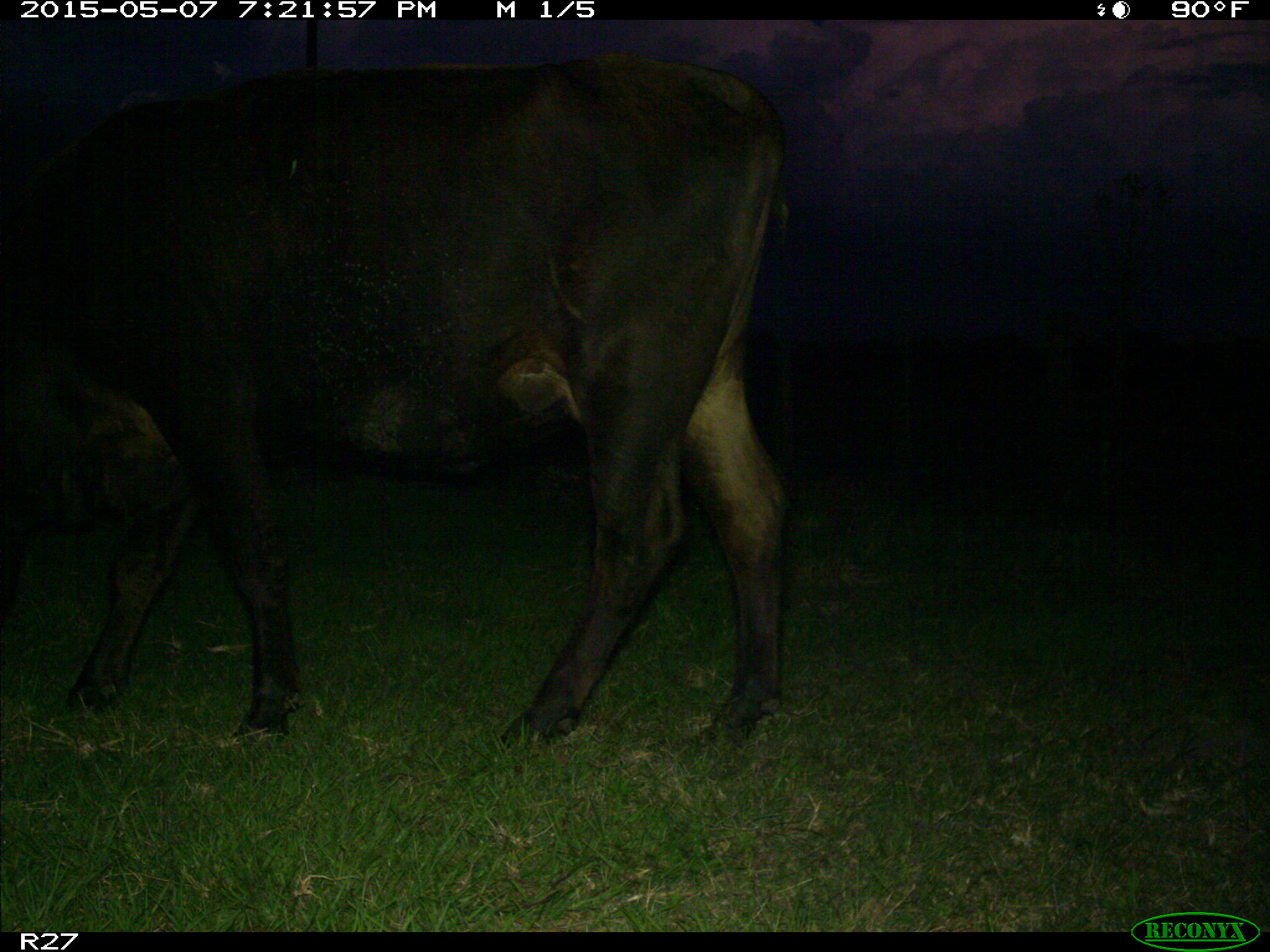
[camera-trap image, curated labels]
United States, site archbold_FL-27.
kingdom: Animalia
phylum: Chordata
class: Mammalia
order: Artiodactyla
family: Bovidae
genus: Bos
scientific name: Bos taurus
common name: domestic cow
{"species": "Bos taurus (domestic cow)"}